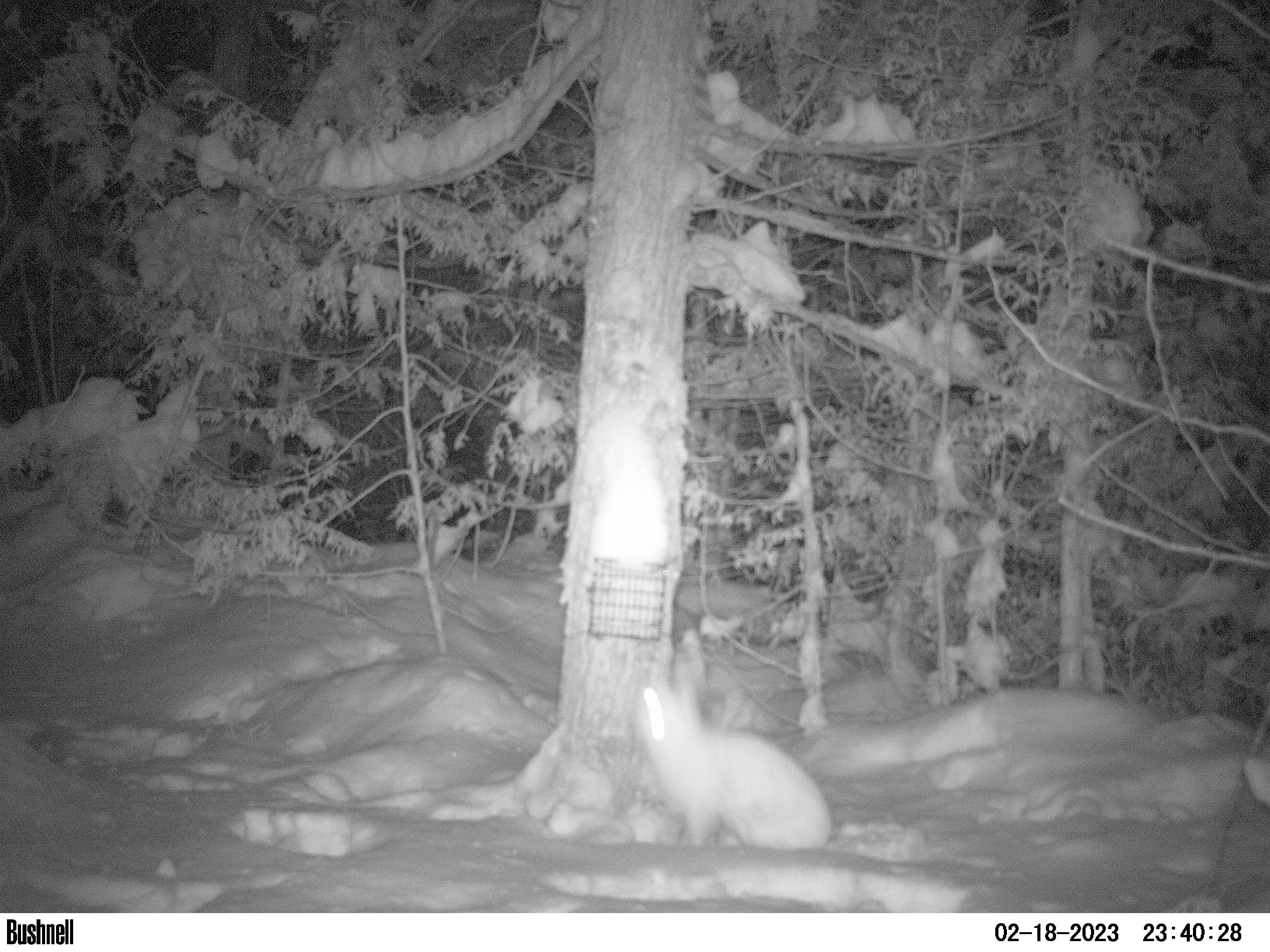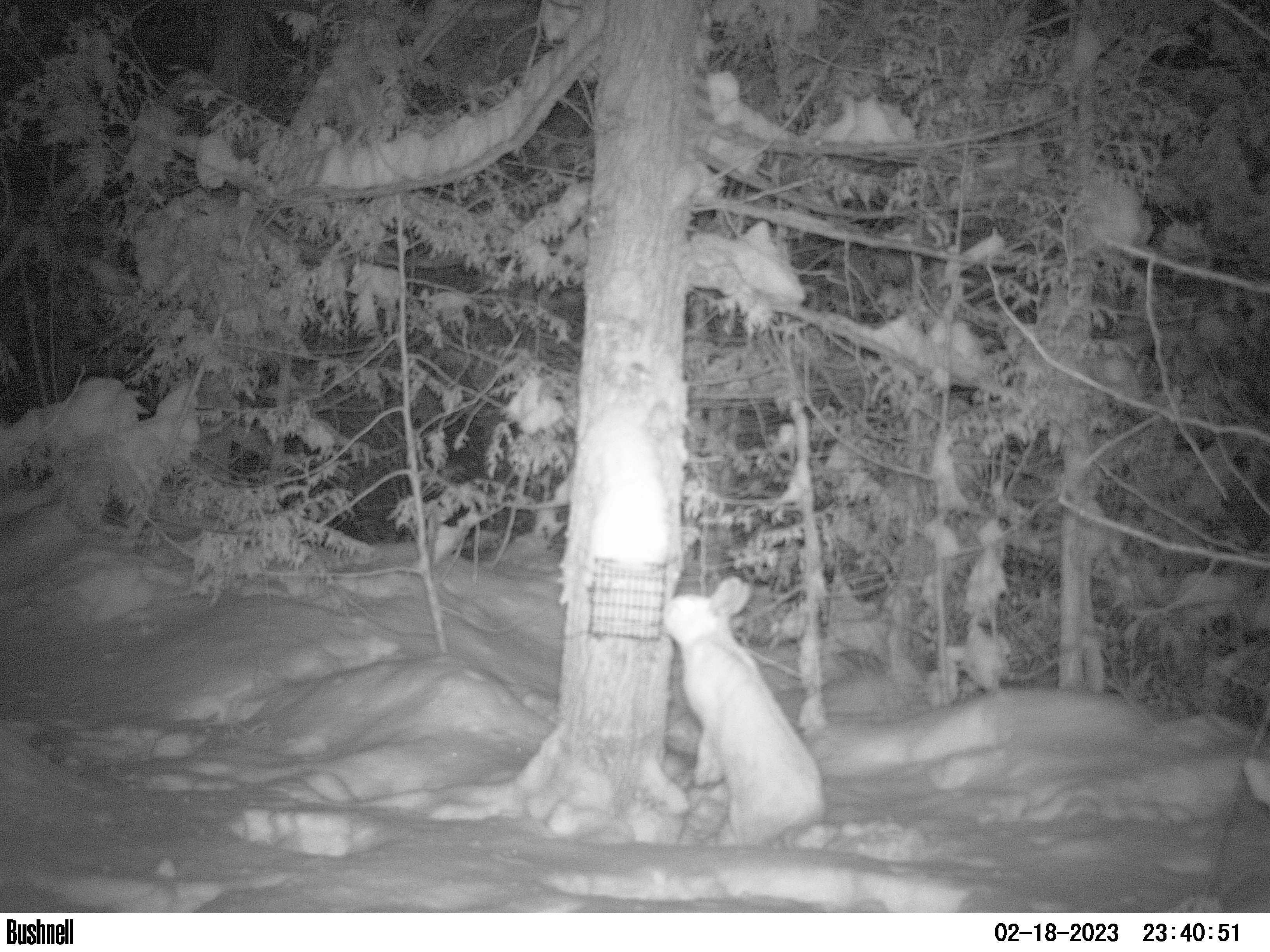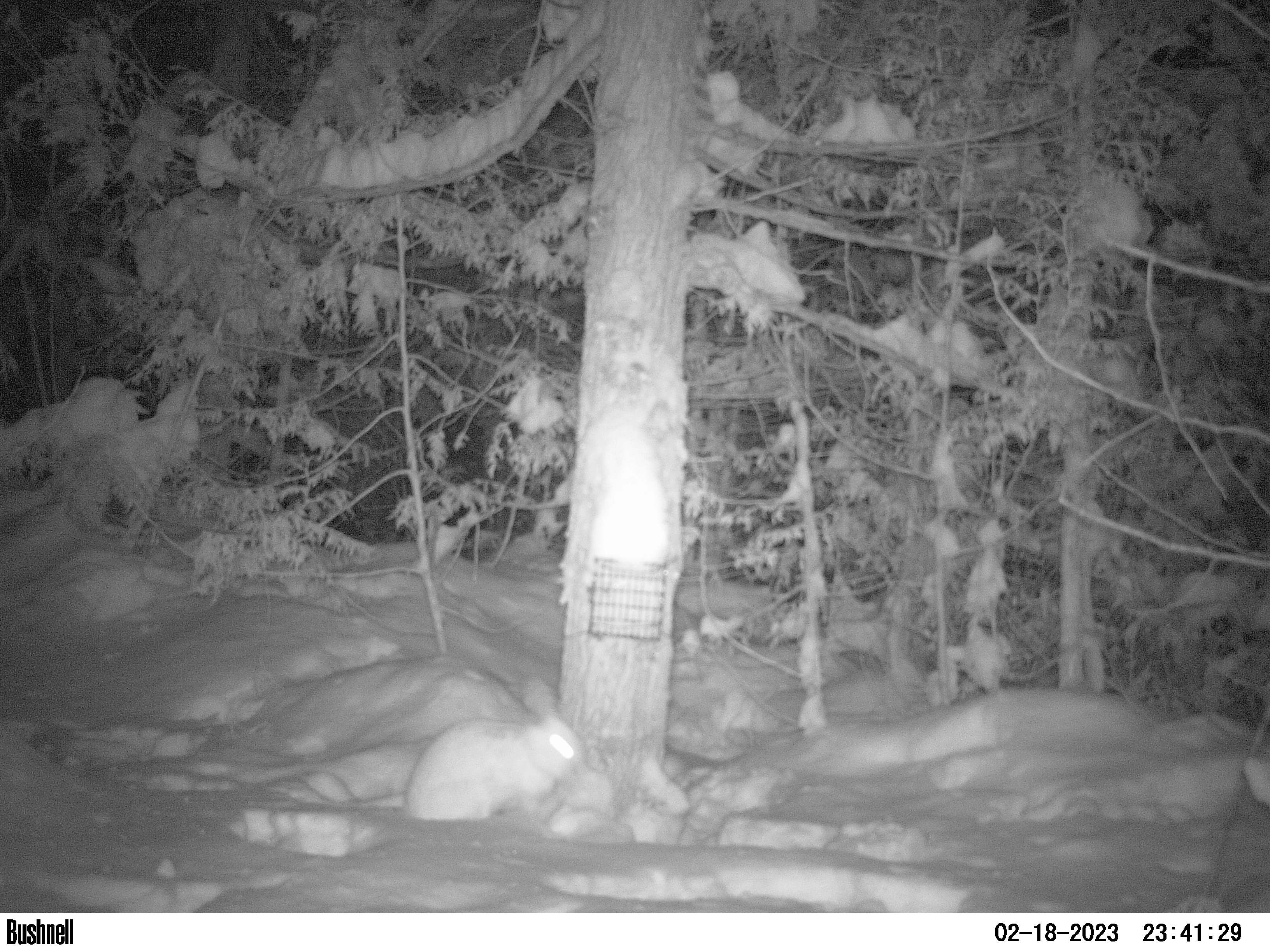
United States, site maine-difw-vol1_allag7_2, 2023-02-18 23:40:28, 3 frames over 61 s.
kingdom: Animalia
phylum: Chordata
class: Mammalia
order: Lagomorpha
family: Leporidae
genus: Lepus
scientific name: Lepus americanus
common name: snowshoe hare